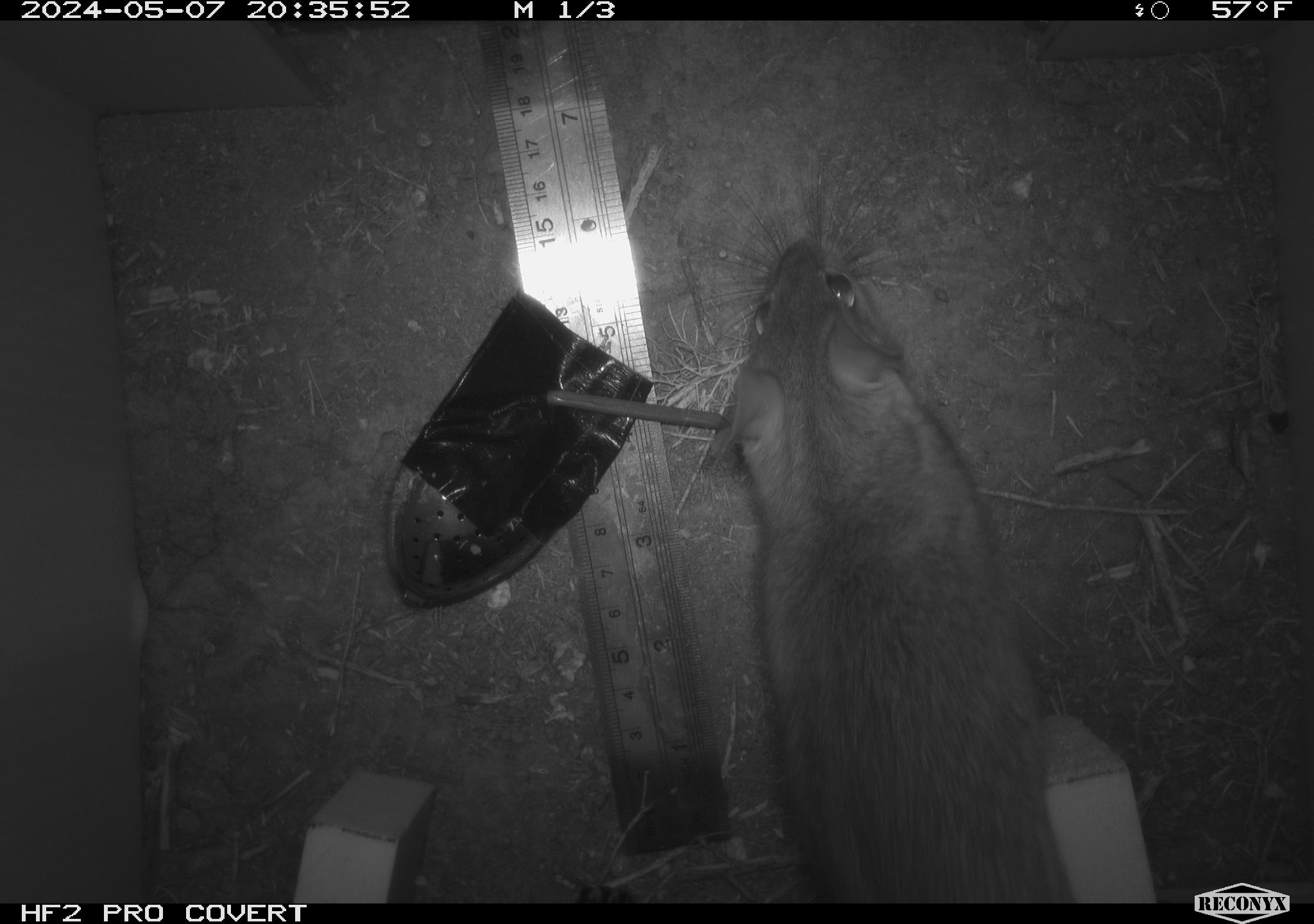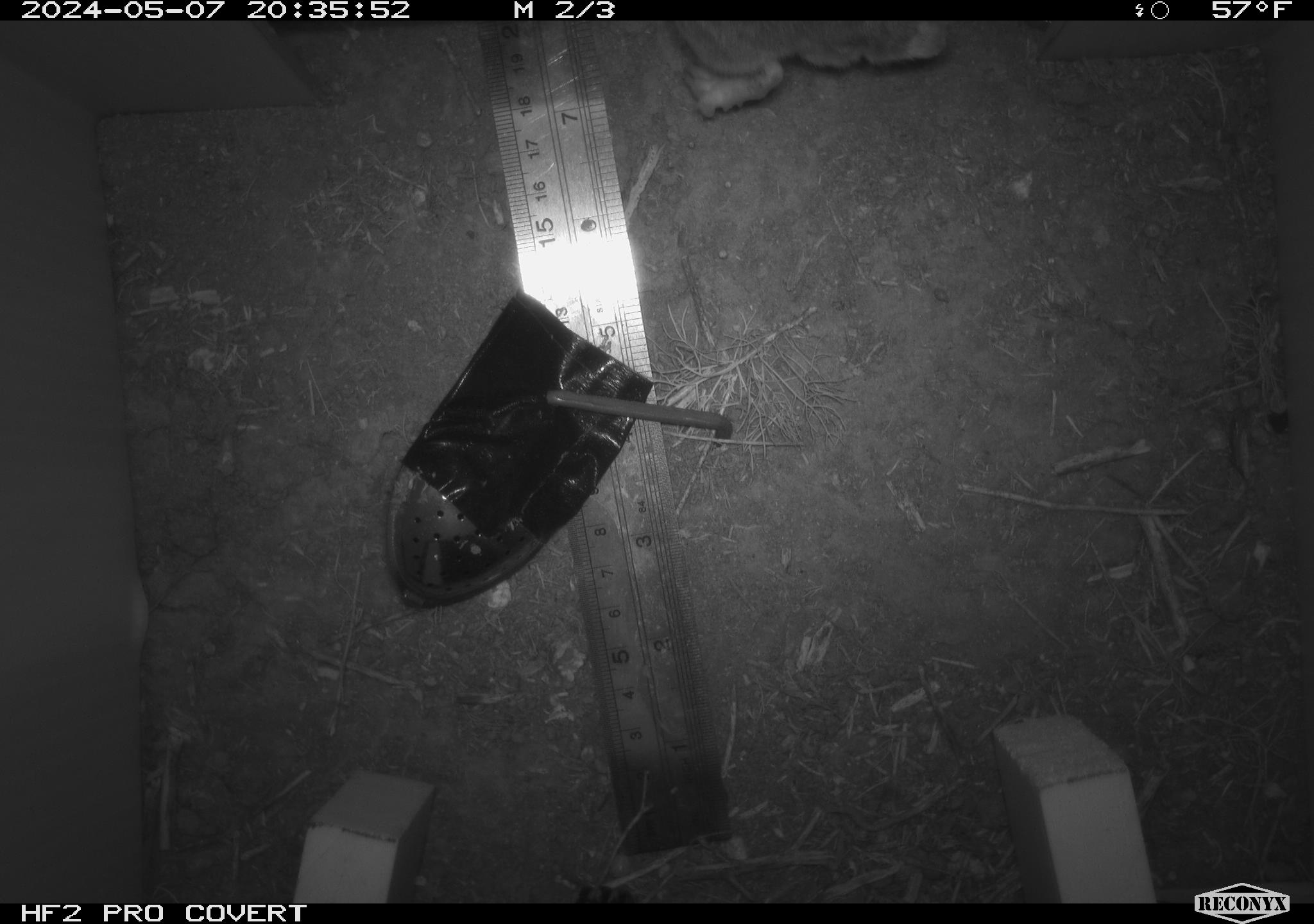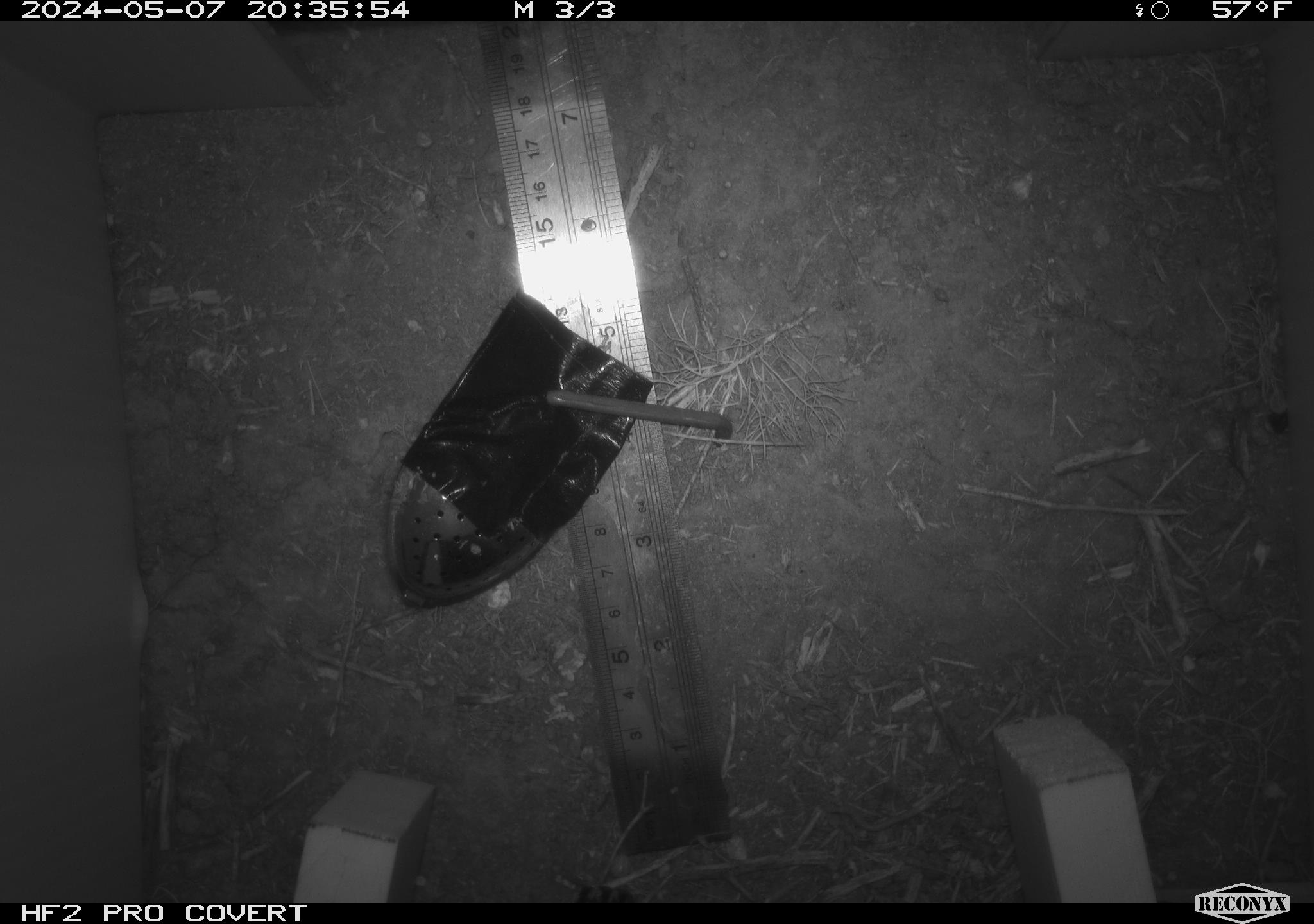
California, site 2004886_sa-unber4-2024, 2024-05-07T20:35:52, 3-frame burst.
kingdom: Animalia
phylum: Chordata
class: Mammalia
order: Rodentia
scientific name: Rodentia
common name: woodrat or rat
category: woodrat or rat species